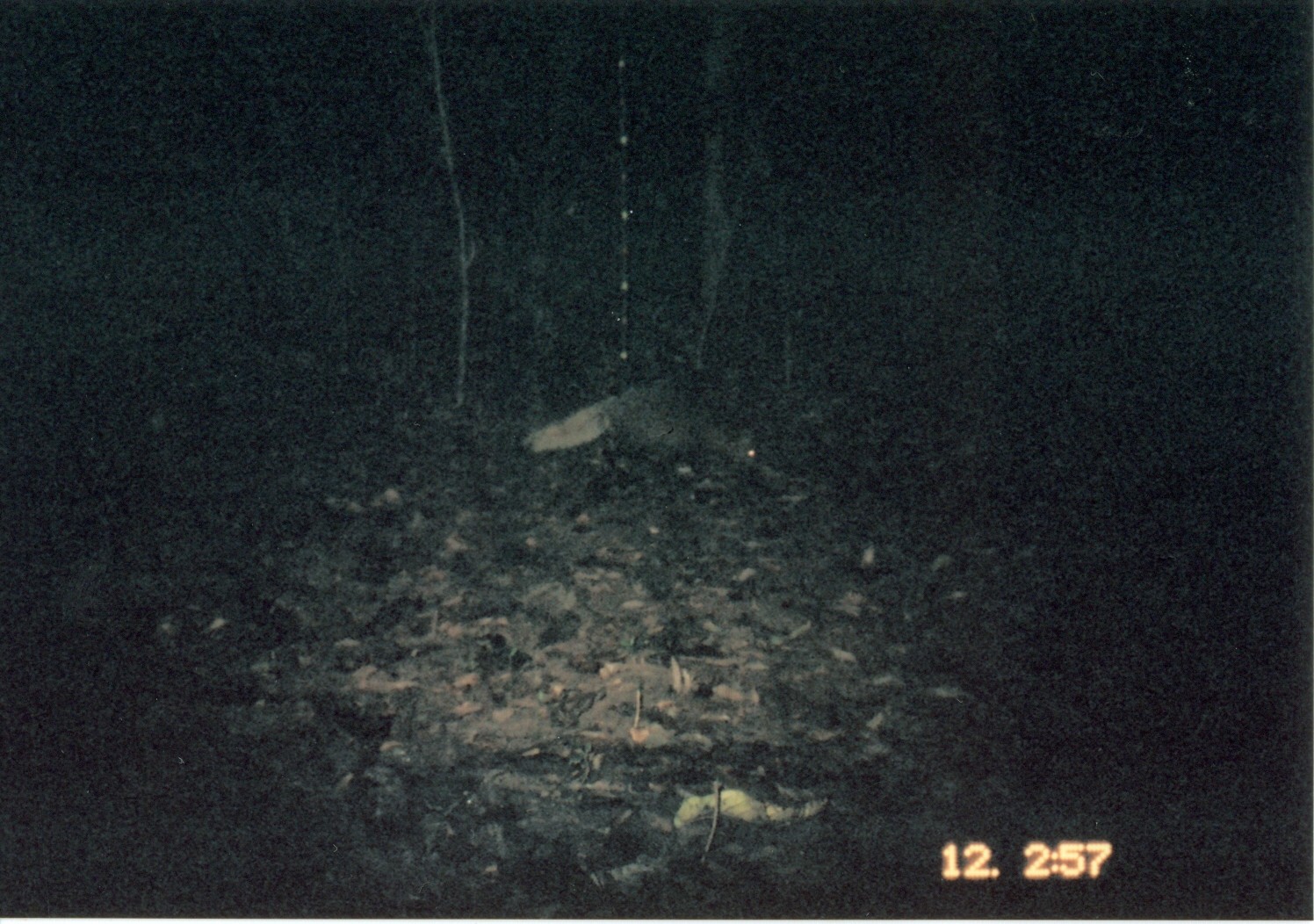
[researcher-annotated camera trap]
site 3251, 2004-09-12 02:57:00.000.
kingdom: Animalia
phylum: Chordata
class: Mammalia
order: Carnivora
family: Herpestidae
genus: Bdeogale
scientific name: Bdeogale jacksoni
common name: jackson's mongoose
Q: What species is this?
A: Bdeogale jacksoni (jackson's mongoose).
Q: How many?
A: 1.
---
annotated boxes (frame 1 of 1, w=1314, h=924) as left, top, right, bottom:
bdeogale jacksoni: 523, 376, 761, 471